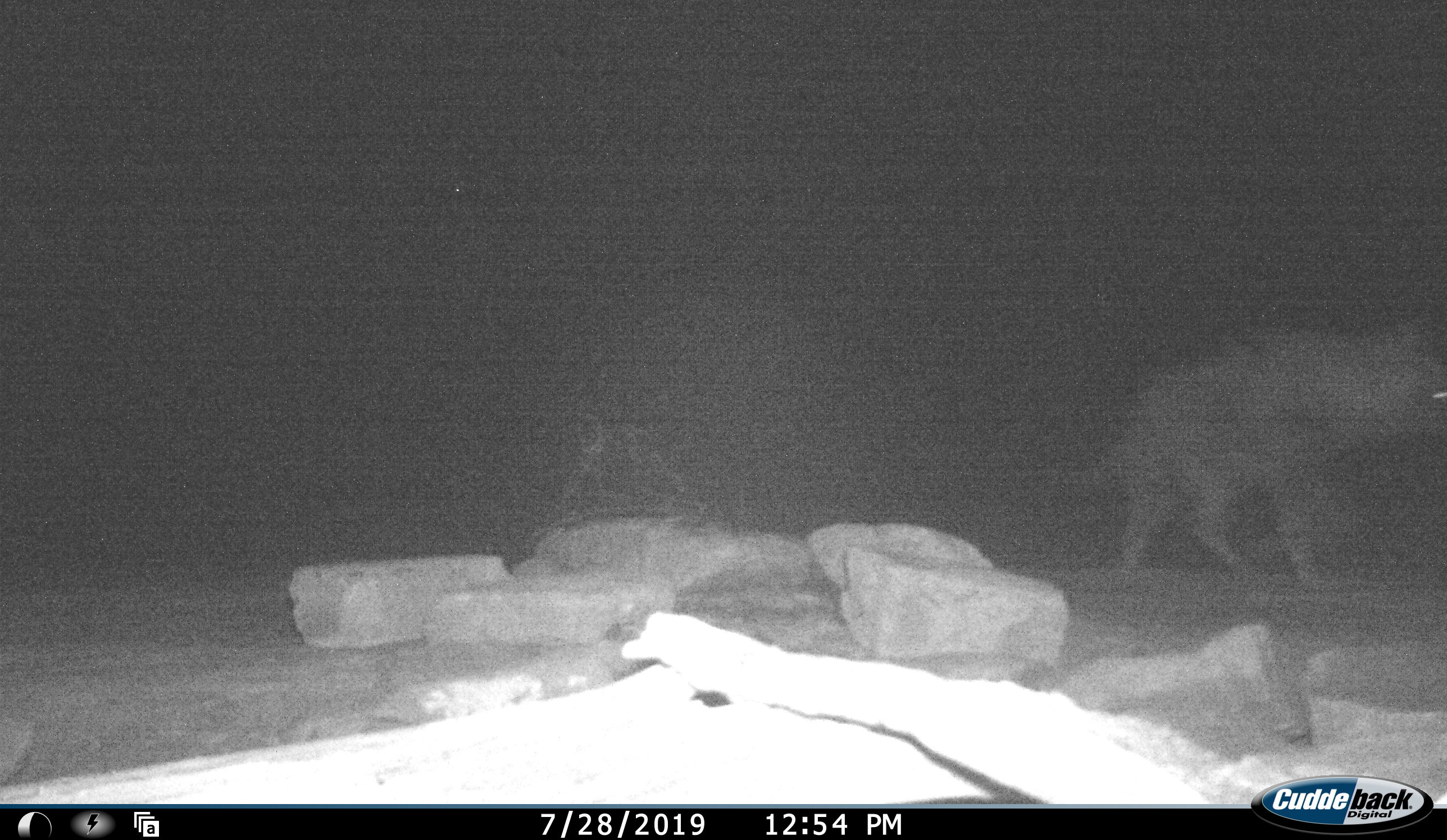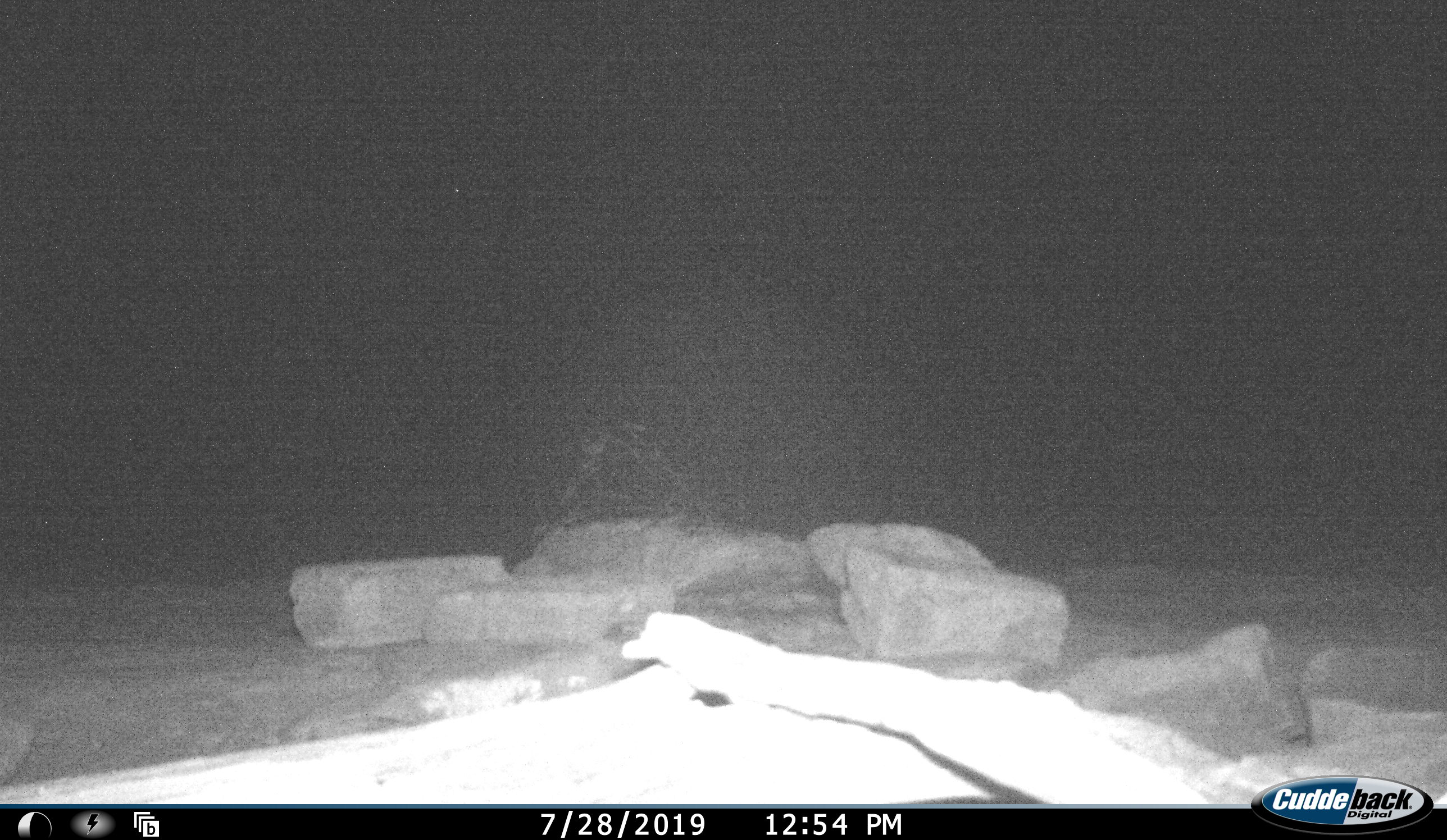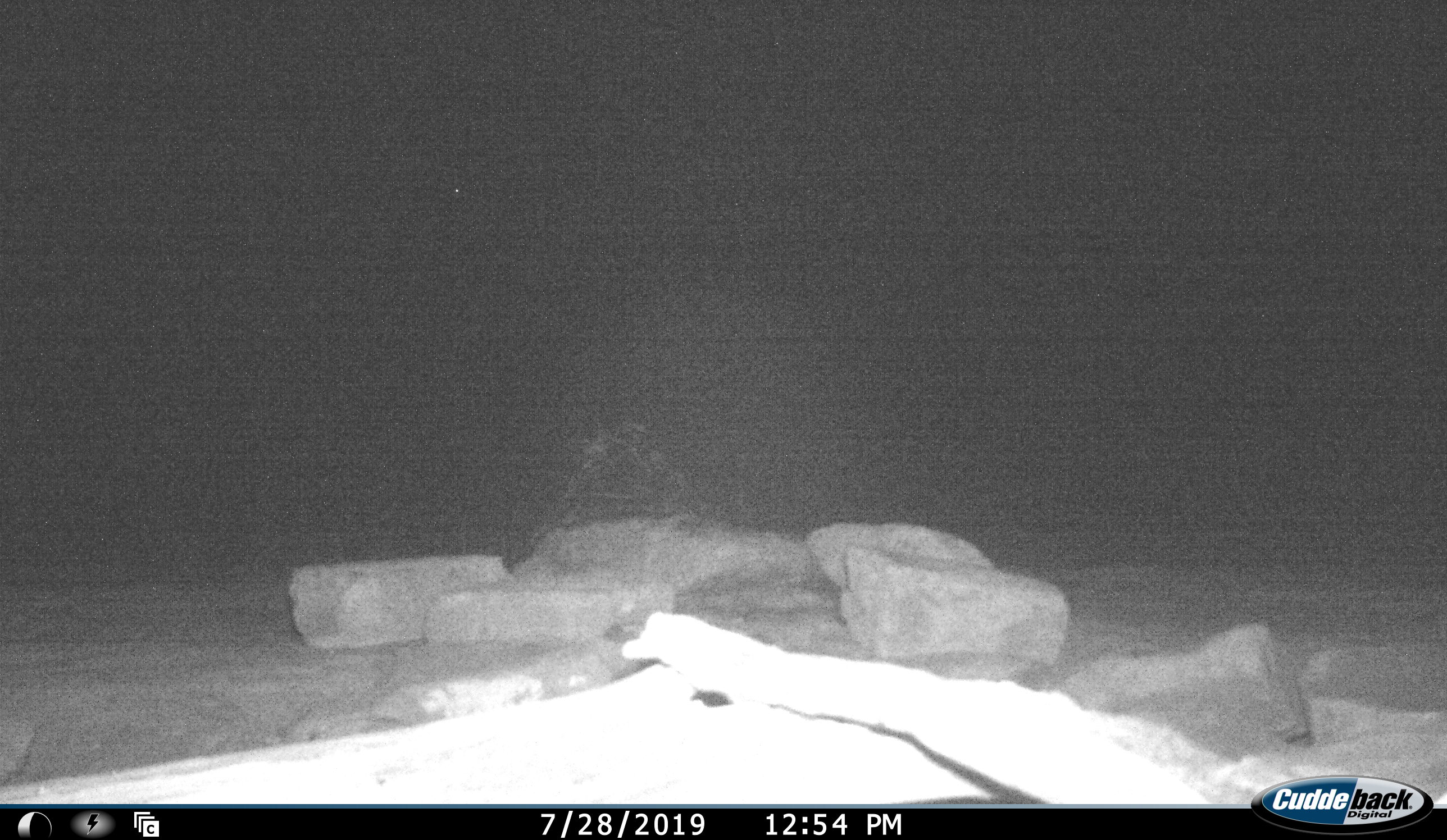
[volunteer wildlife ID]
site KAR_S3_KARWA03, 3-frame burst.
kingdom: Animalia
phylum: Chordata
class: Mammalia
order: Carnivora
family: Hyaenidae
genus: Parahyaena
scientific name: Parahyaena brunnea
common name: brown hyena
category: hyenabrown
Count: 1.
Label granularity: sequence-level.